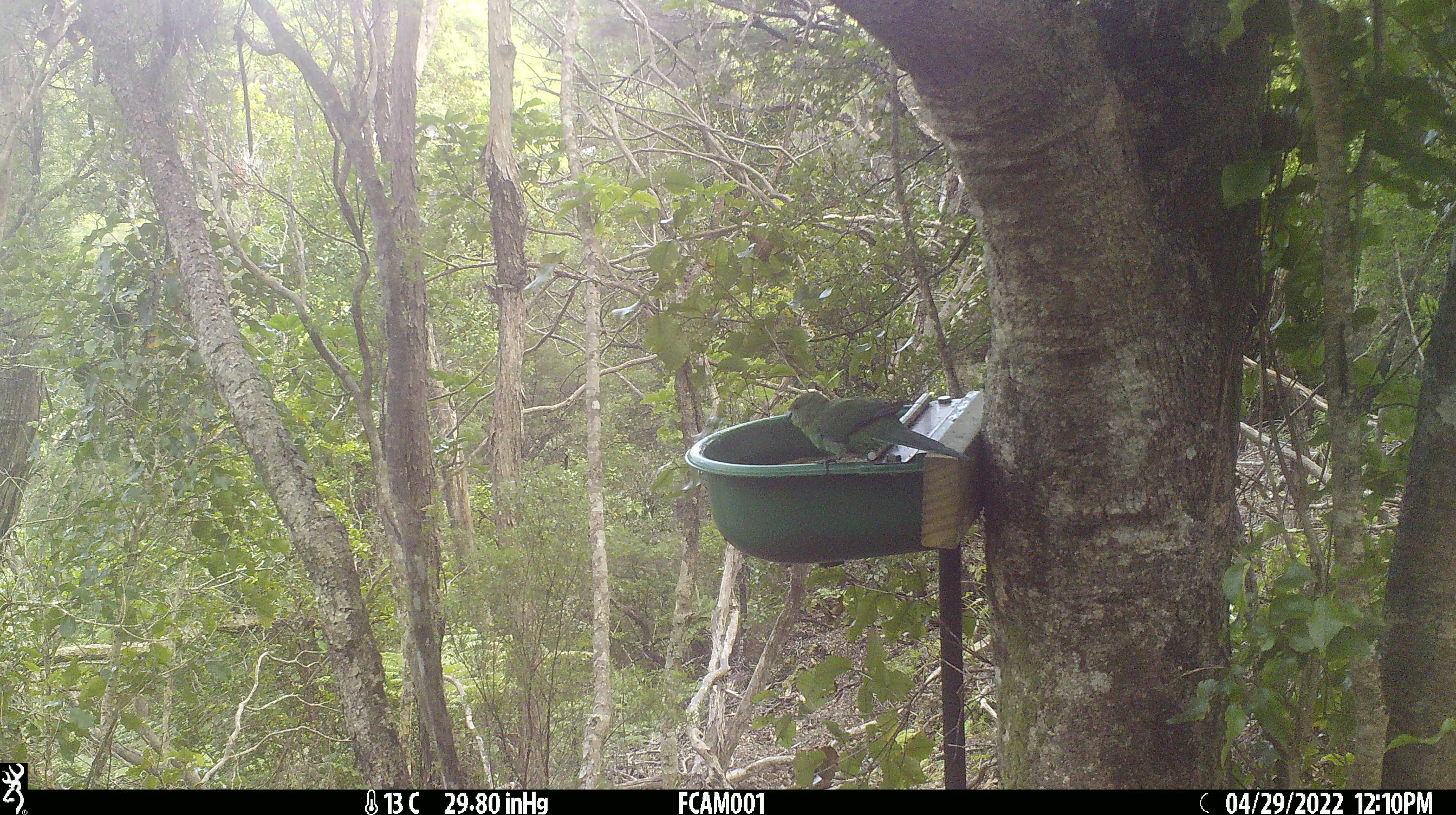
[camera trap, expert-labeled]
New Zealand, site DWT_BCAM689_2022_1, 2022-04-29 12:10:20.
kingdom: Animalia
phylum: Chordata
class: Aves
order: Psittaciformes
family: Psittaculidae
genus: Cyanoramphus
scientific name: Cyanoramphus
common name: parakeet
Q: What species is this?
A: Parakeet (Cyanoramphus).